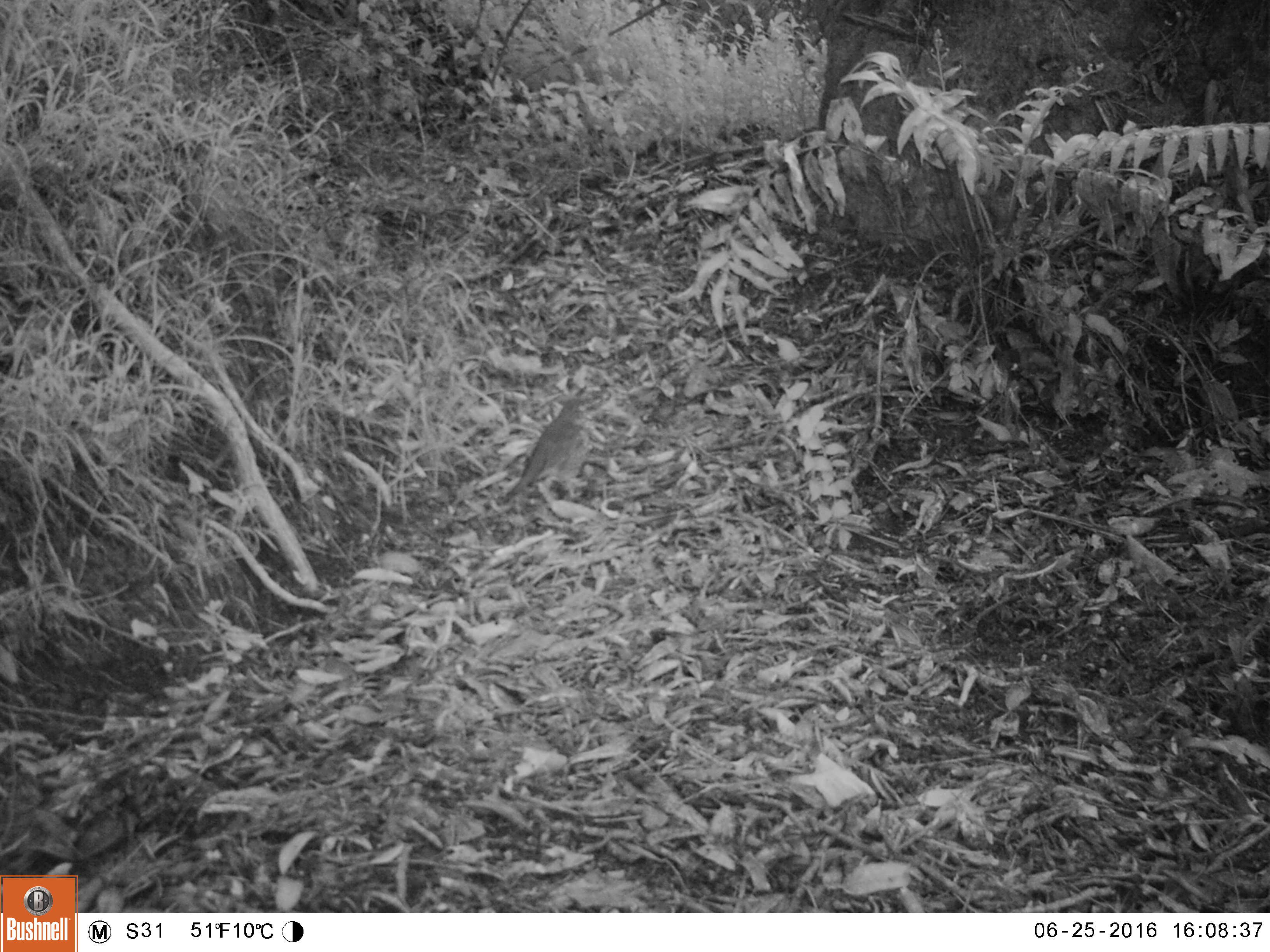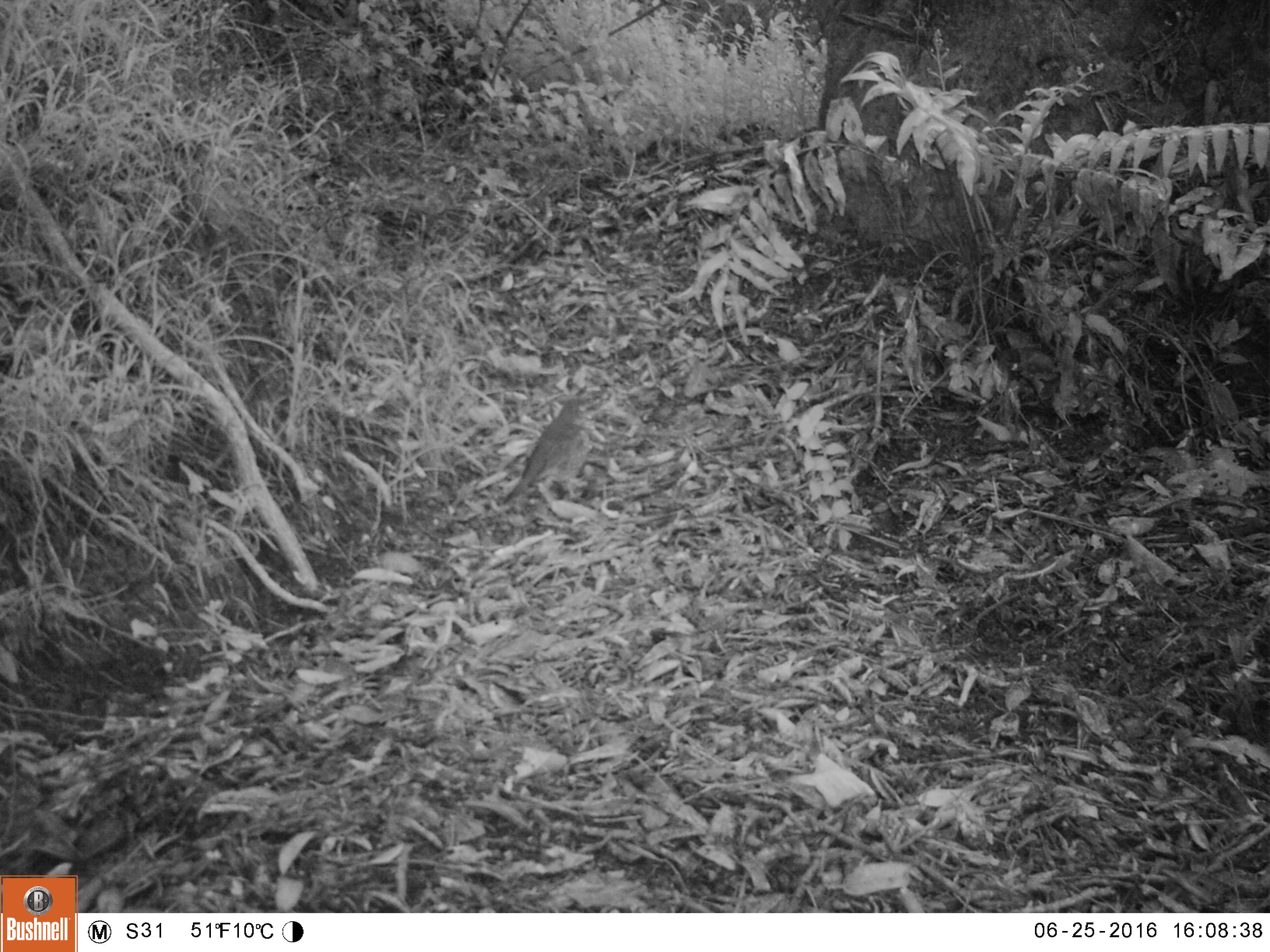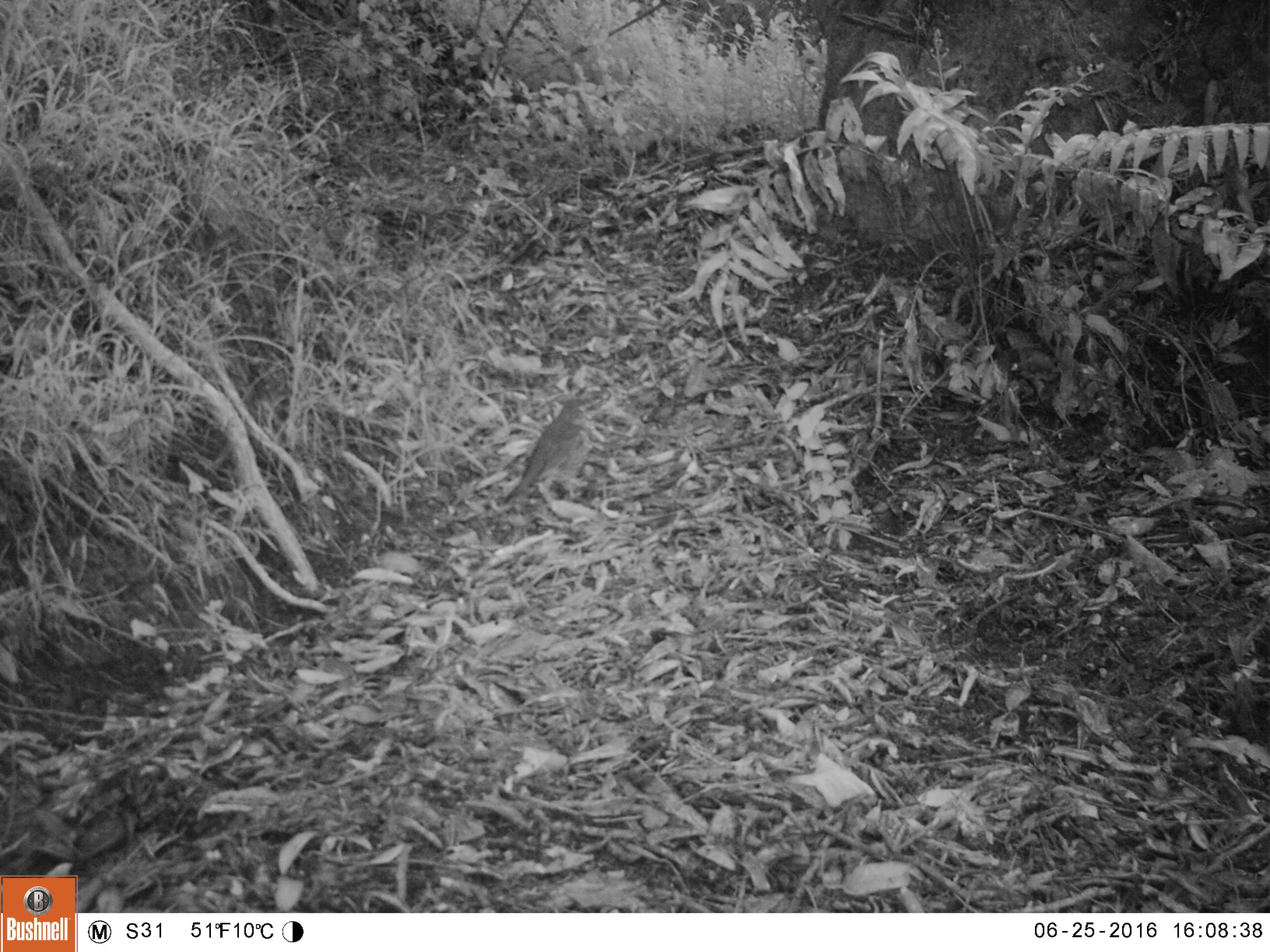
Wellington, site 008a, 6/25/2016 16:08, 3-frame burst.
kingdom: Animalia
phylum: Chordata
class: Aves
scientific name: Aves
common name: bird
Bird (Aves).